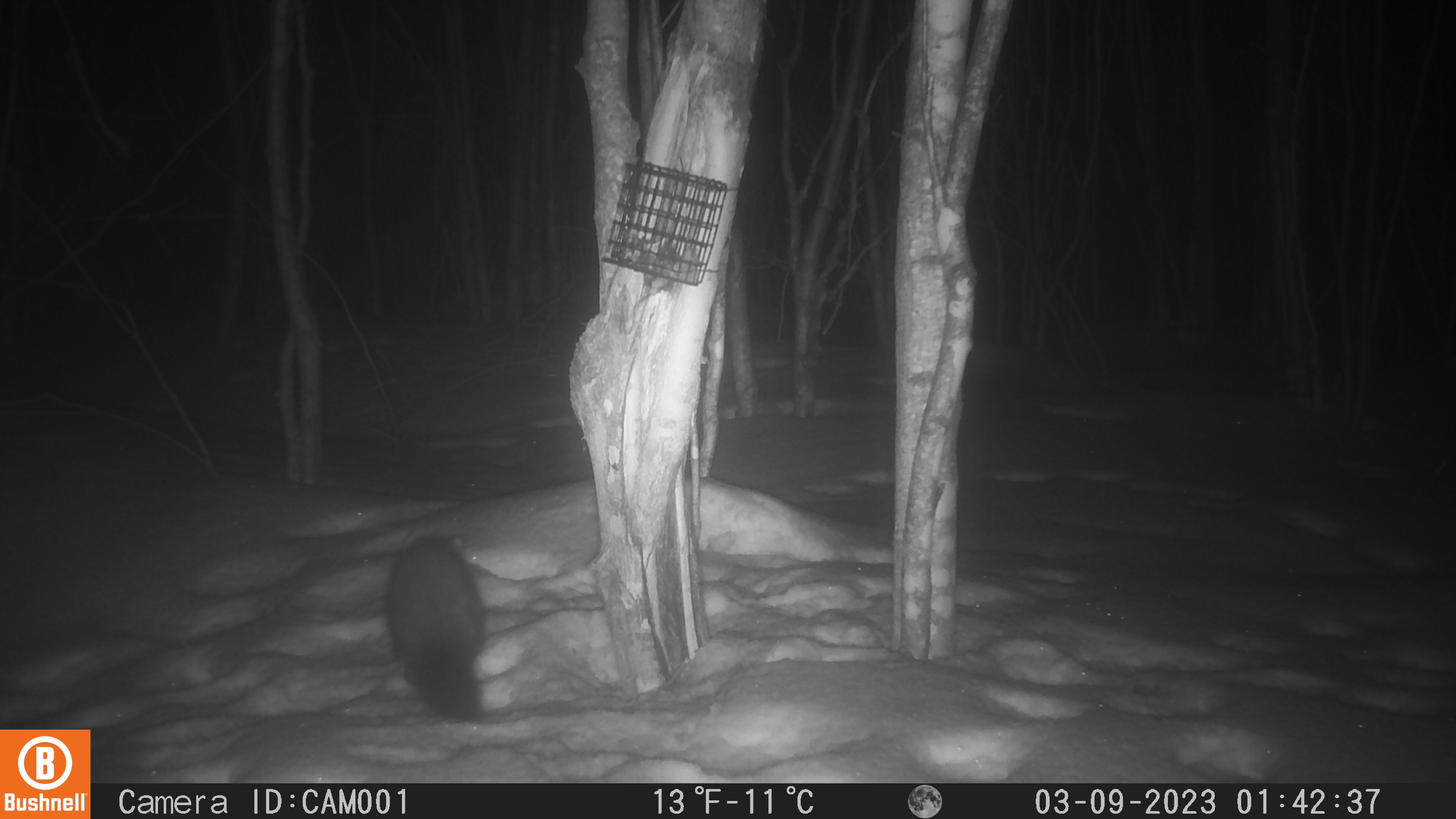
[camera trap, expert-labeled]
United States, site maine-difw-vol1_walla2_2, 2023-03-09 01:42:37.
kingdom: Animalia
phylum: Chordata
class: Mammalia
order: Carnivora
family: Mustelidae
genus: Martes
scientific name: Martes americana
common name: american marten